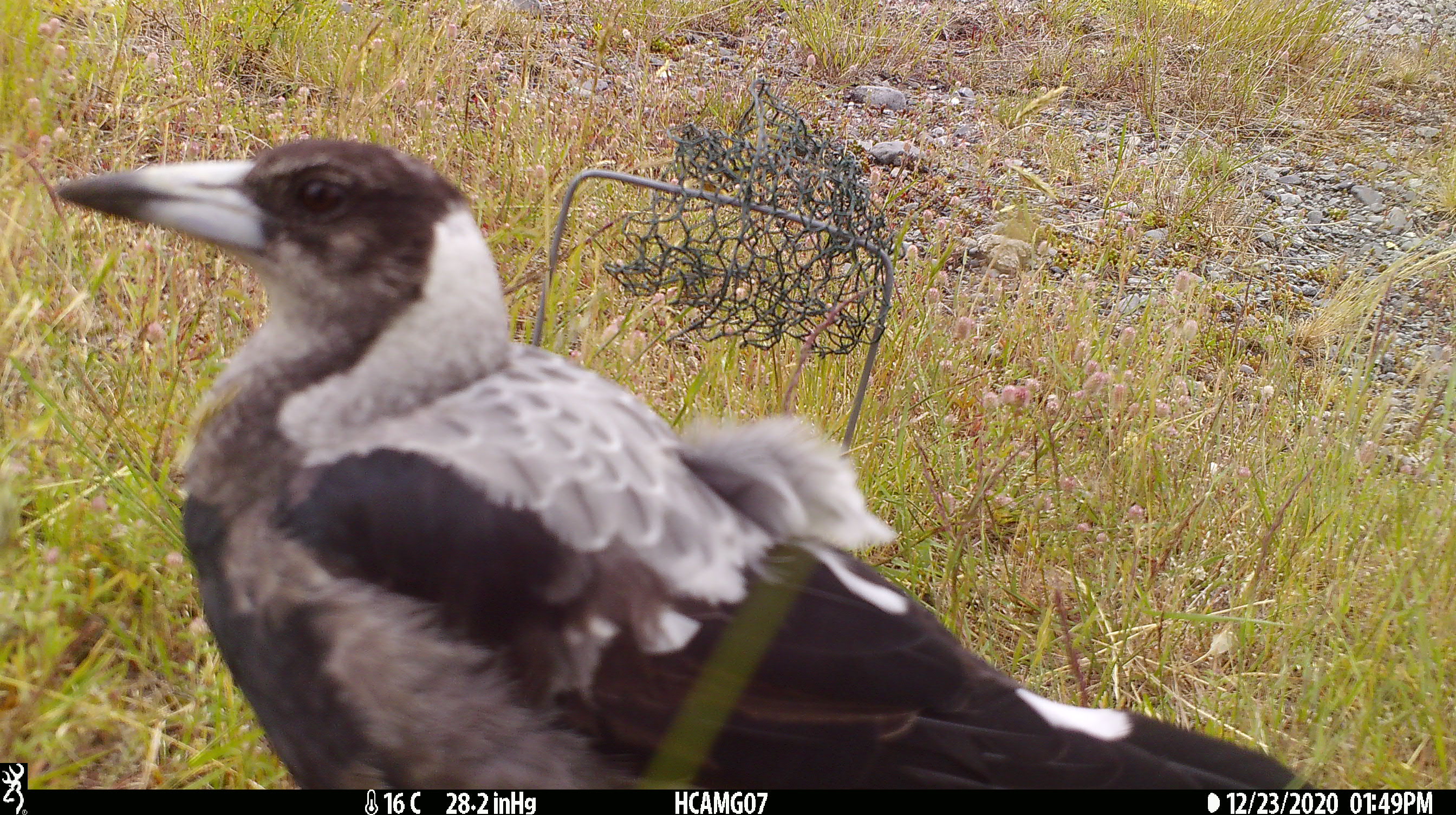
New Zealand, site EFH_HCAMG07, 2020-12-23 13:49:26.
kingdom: Animalia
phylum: Chordata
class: Aves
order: Passeriformes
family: Artamidae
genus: Gymnorhina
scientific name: Gymnorhina tibicen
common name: australian magpie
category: magpie